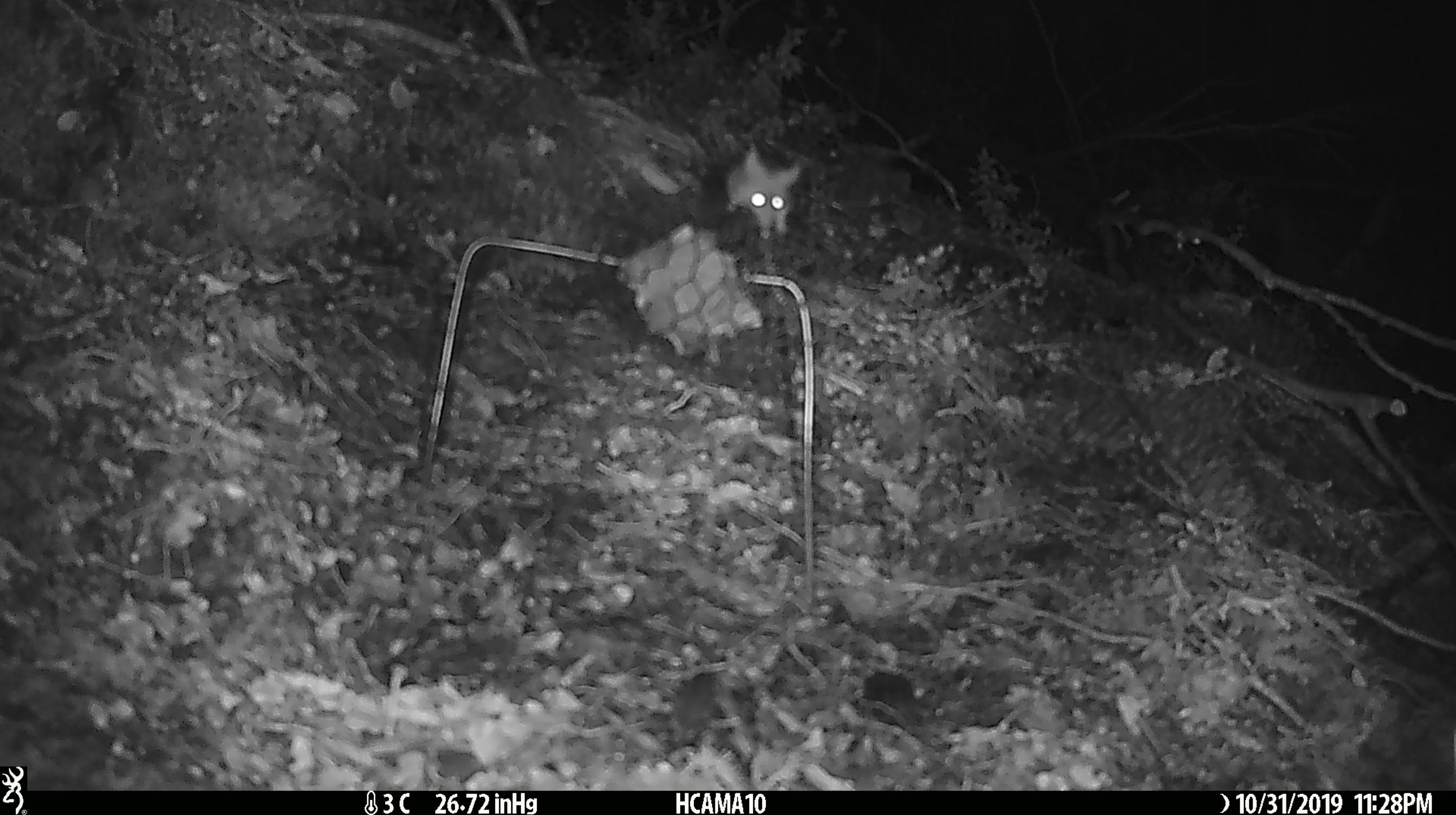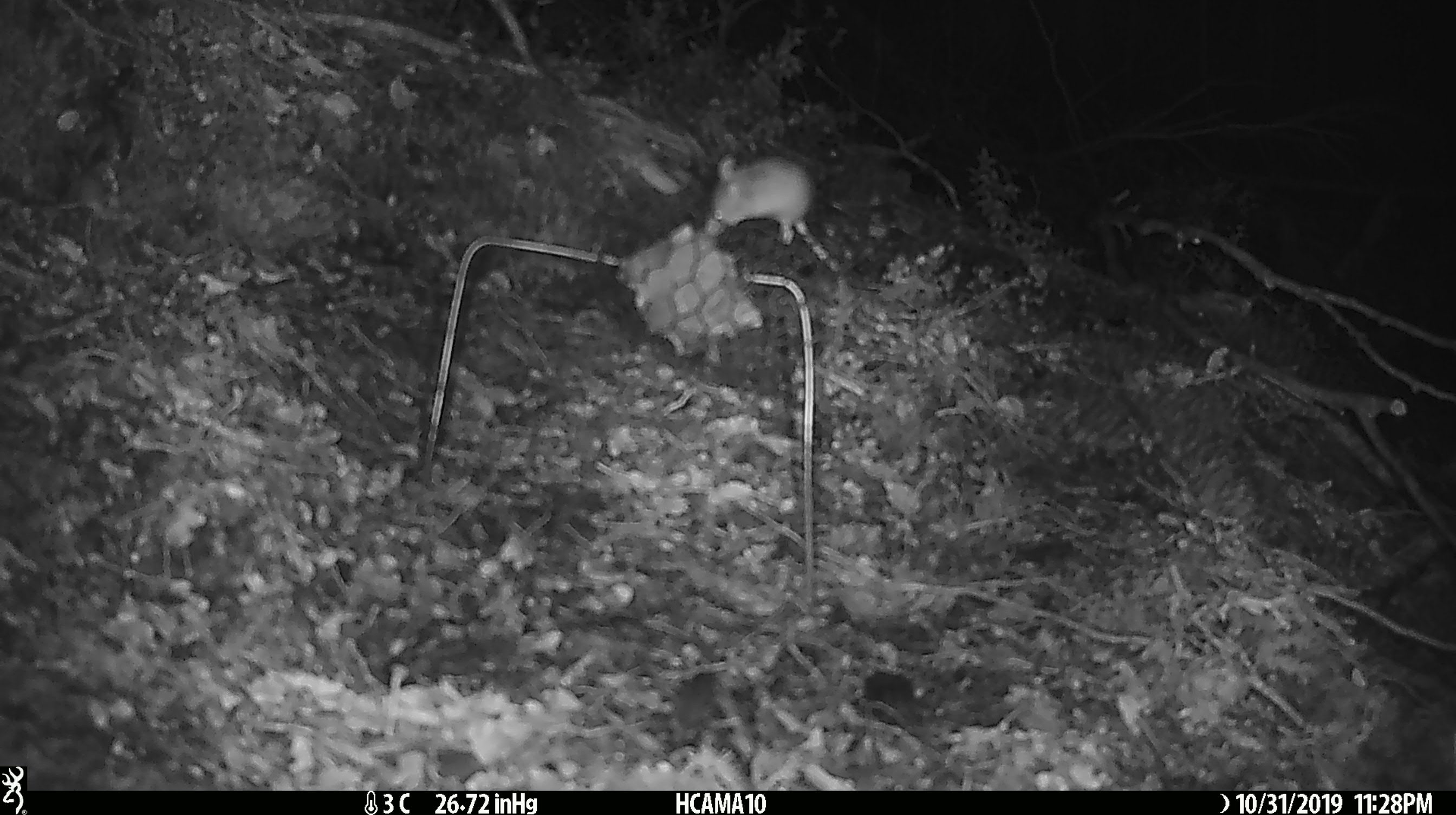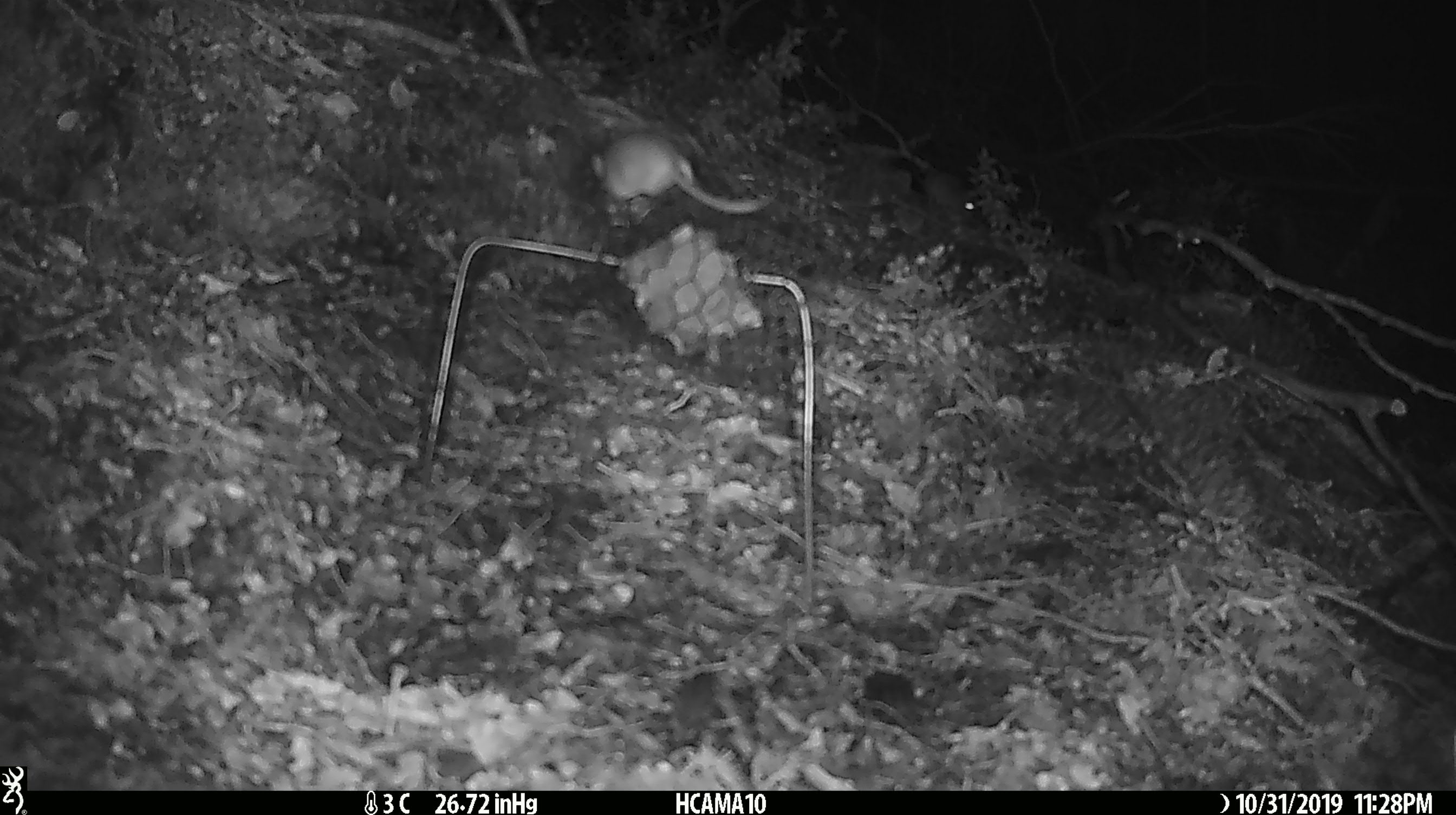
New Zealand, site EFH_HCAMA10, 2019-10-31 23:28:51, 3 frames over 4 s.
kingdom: Animalia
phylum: Chordata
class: Mammalia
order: Rodentia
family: Muridae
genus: Mus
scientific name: Mus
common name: mouse